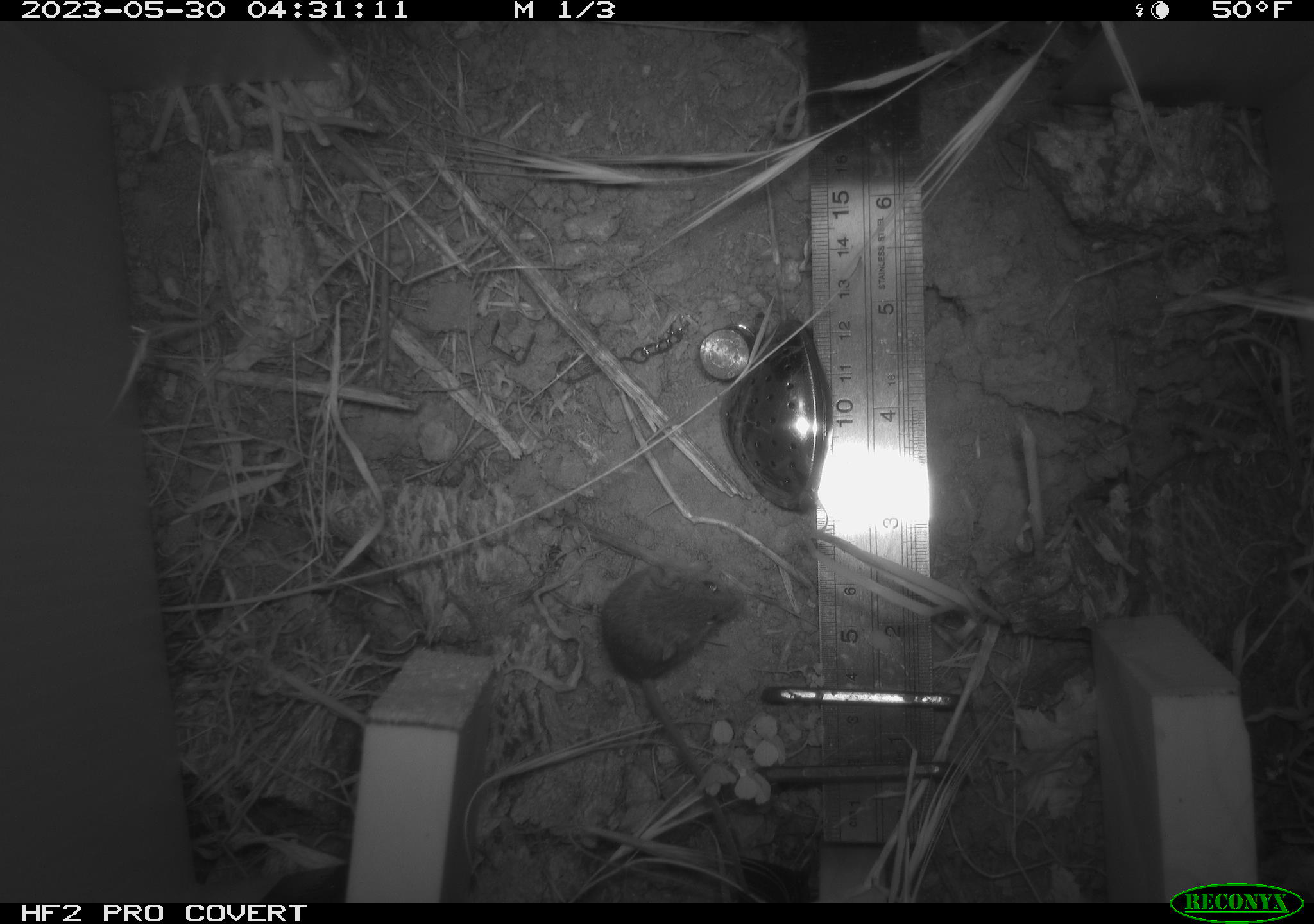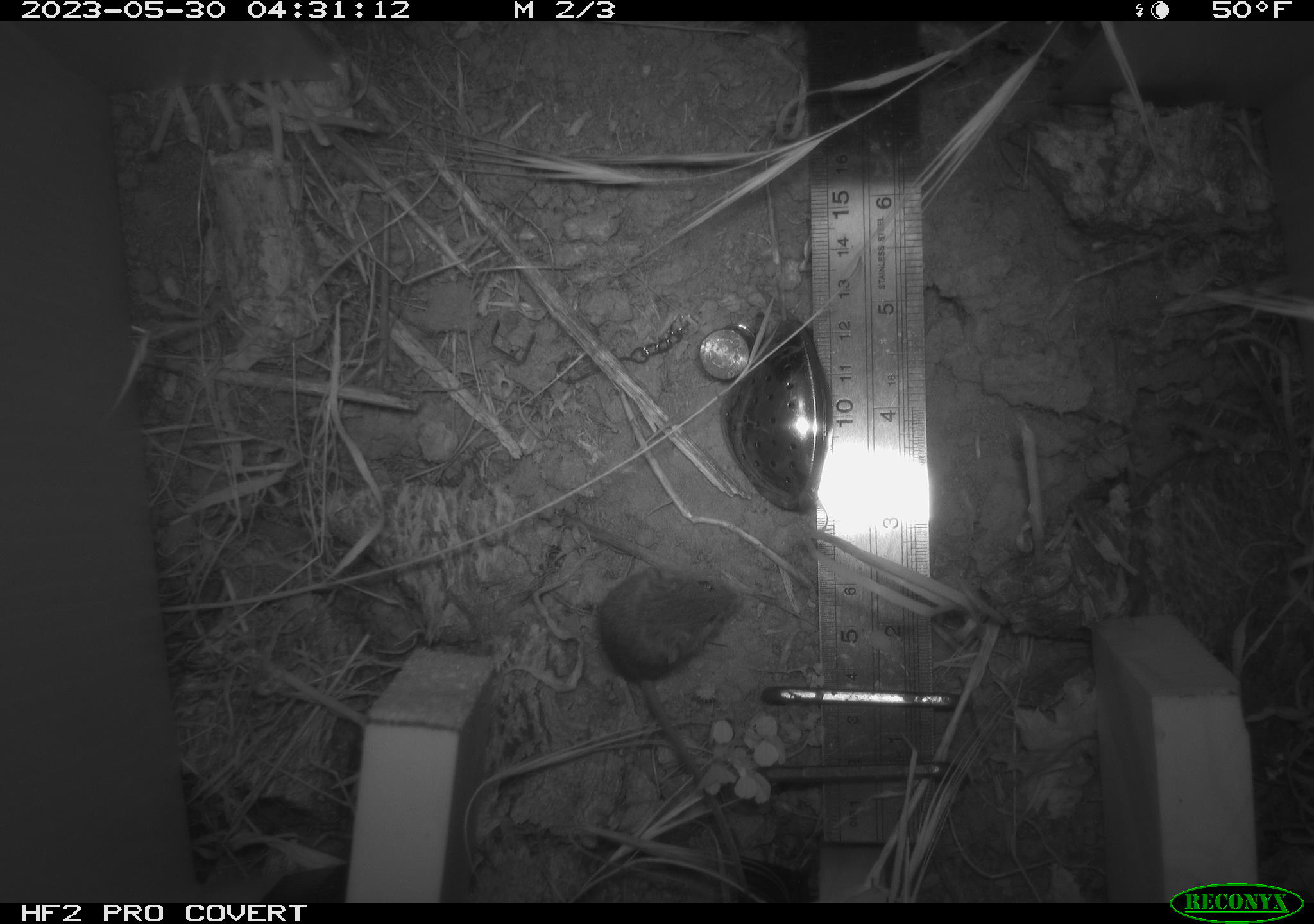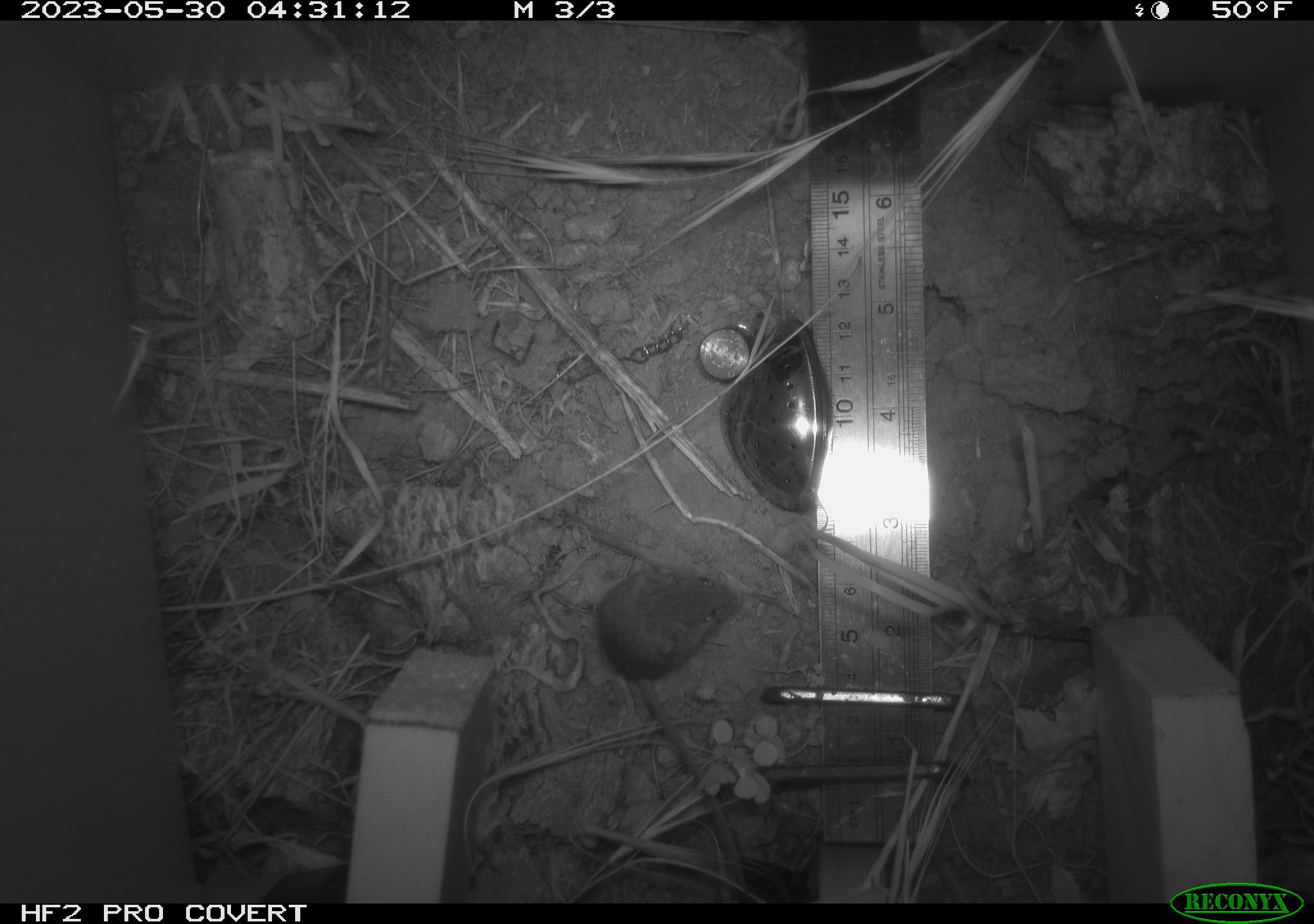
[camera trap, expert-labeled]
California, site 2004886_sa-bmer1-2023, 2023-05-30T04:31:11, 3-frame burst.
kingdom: Animalia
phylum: Chordata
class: Mammalia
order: Rodentia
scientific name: Rodentia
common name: mouse species